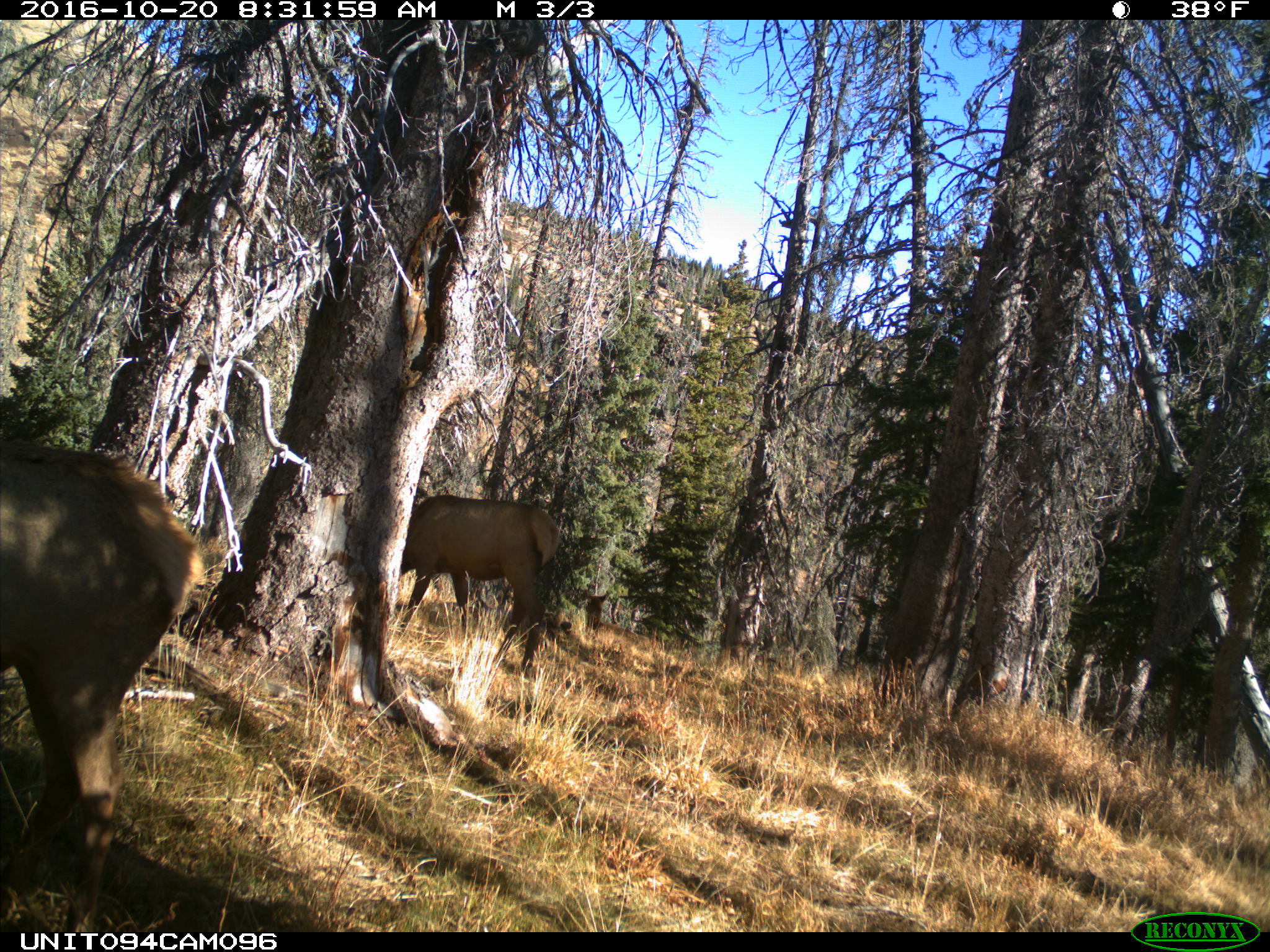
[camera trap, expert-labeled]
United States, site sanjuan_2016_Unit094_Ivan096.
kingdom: Animalia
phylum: Chordata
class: Mammalia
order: Artiodactyla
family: Cervidae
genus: Cervus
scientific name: Cervus elaphus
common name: red deer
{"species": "Cervus elaphus (red deer)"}